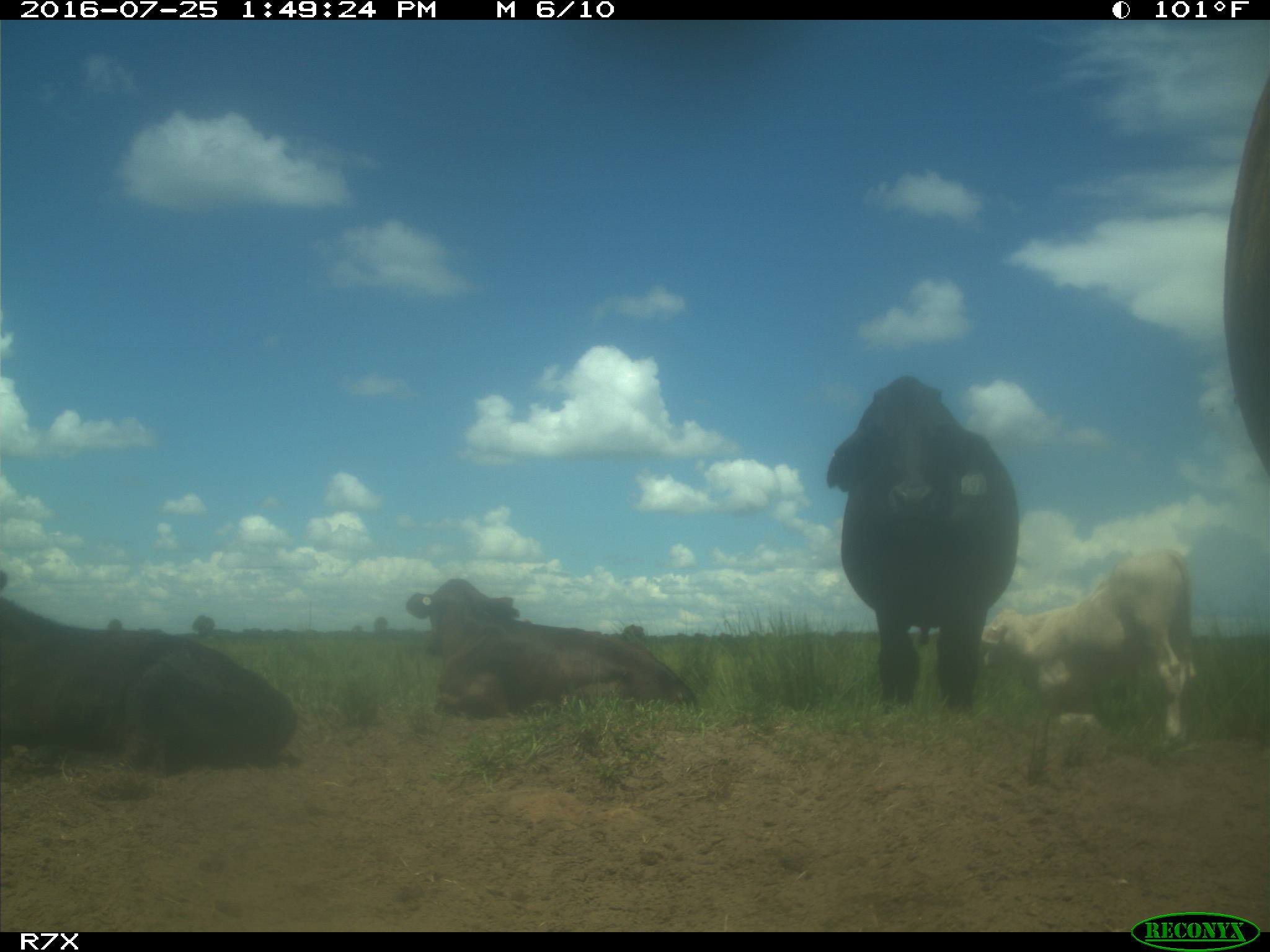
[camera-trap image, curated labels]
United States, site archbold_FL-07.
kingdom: Animalia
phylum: Chordata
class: Mammalia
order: Artiodactyla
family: Bovidae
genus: Bos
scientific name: Bos taurus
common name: domestic cow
Bos taurus (domestic cow).